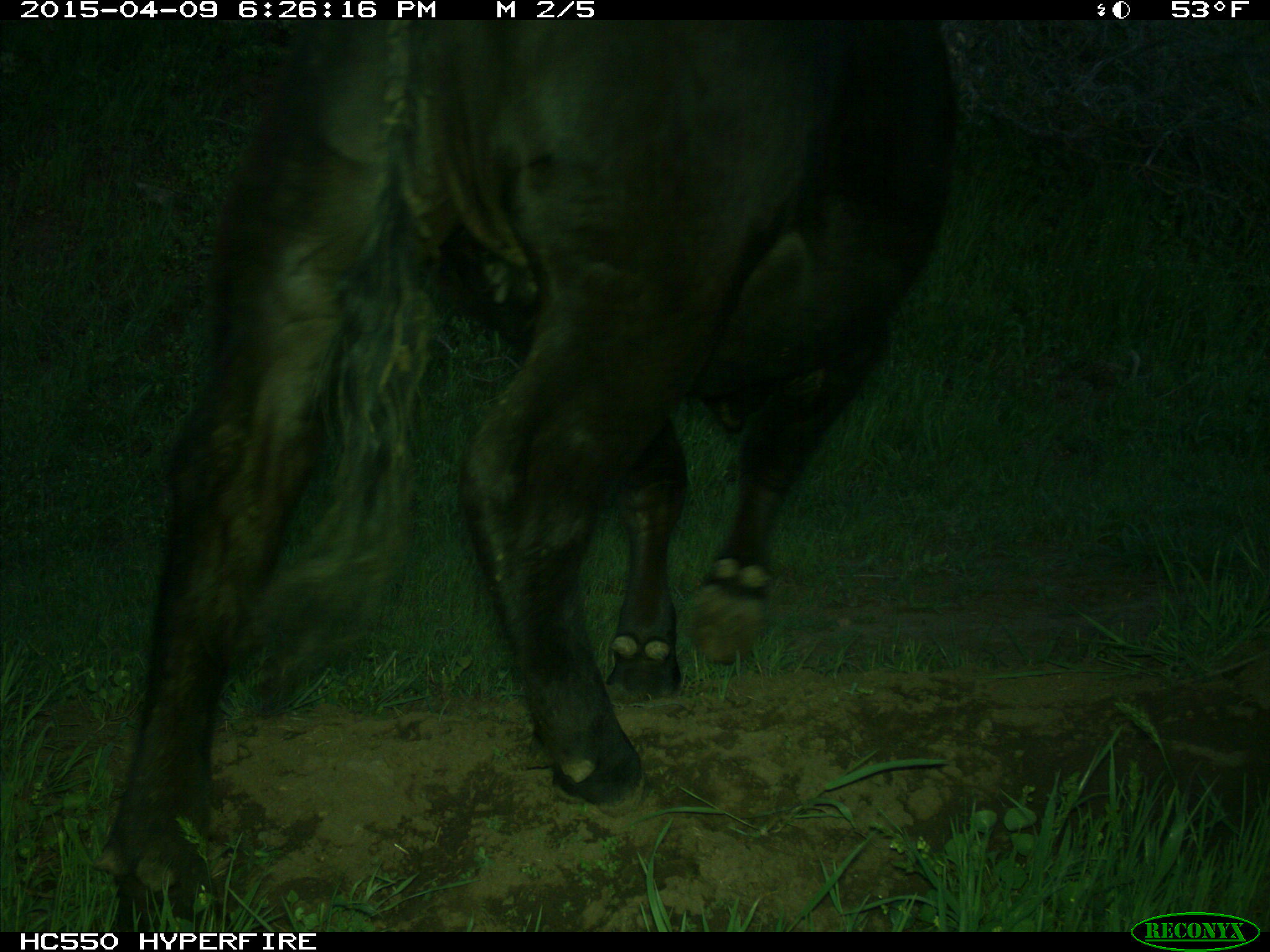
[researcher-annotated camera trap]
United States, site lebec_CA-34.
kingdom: Animalia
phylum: Chordata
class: Mammalia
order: Artiodactyla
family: Bovidae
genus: Bos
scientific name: Bos taurus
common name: domestic cow